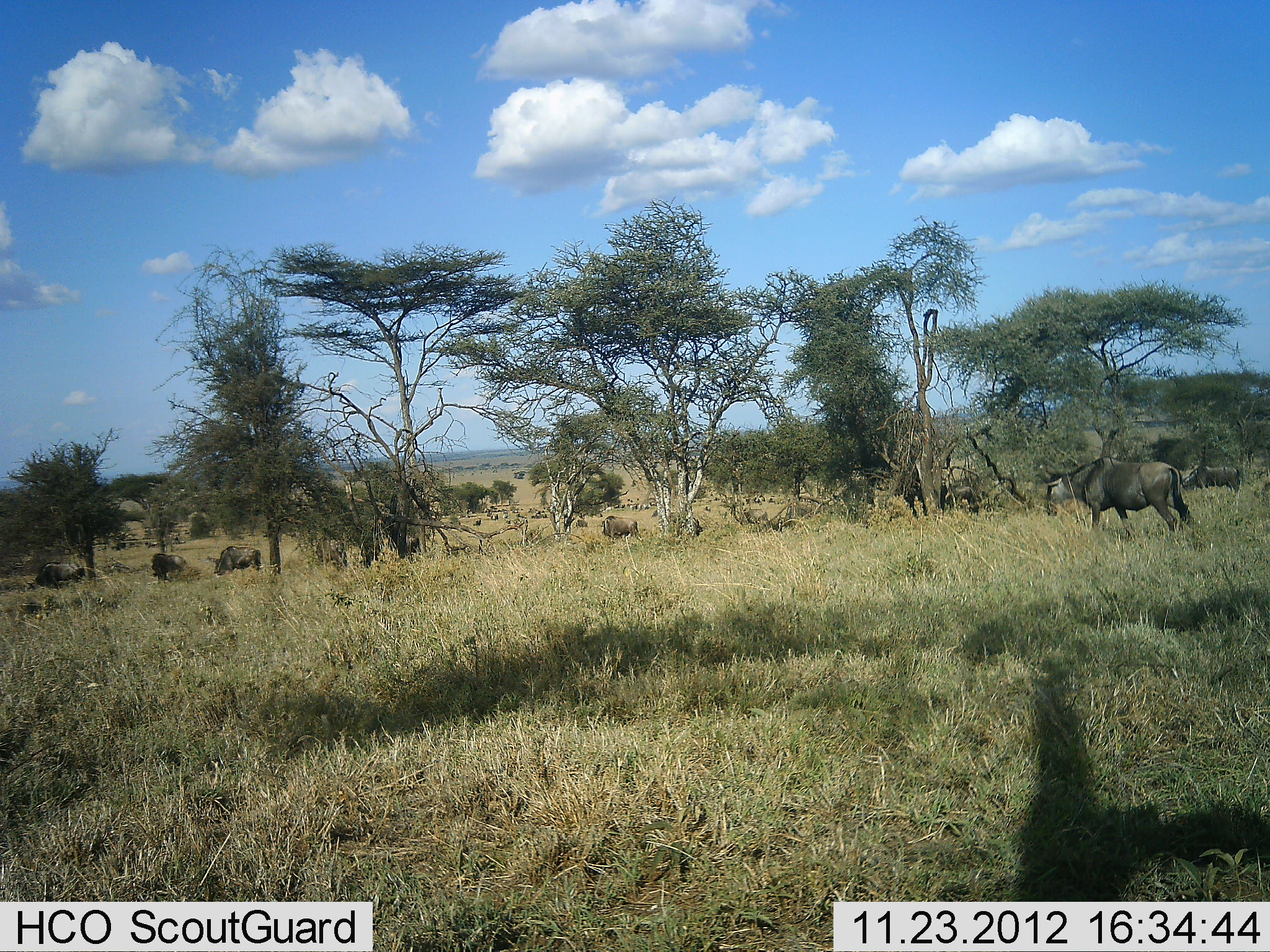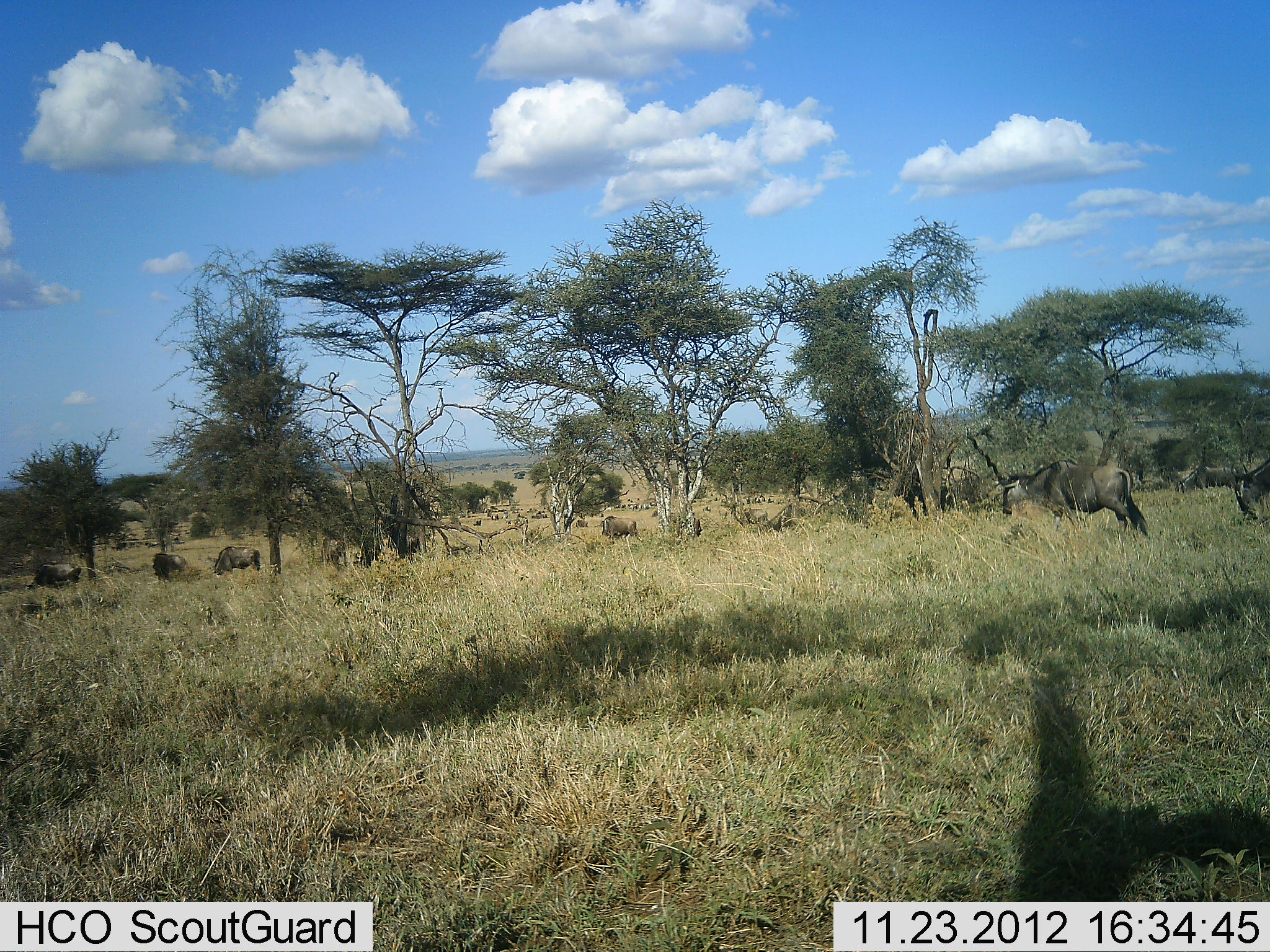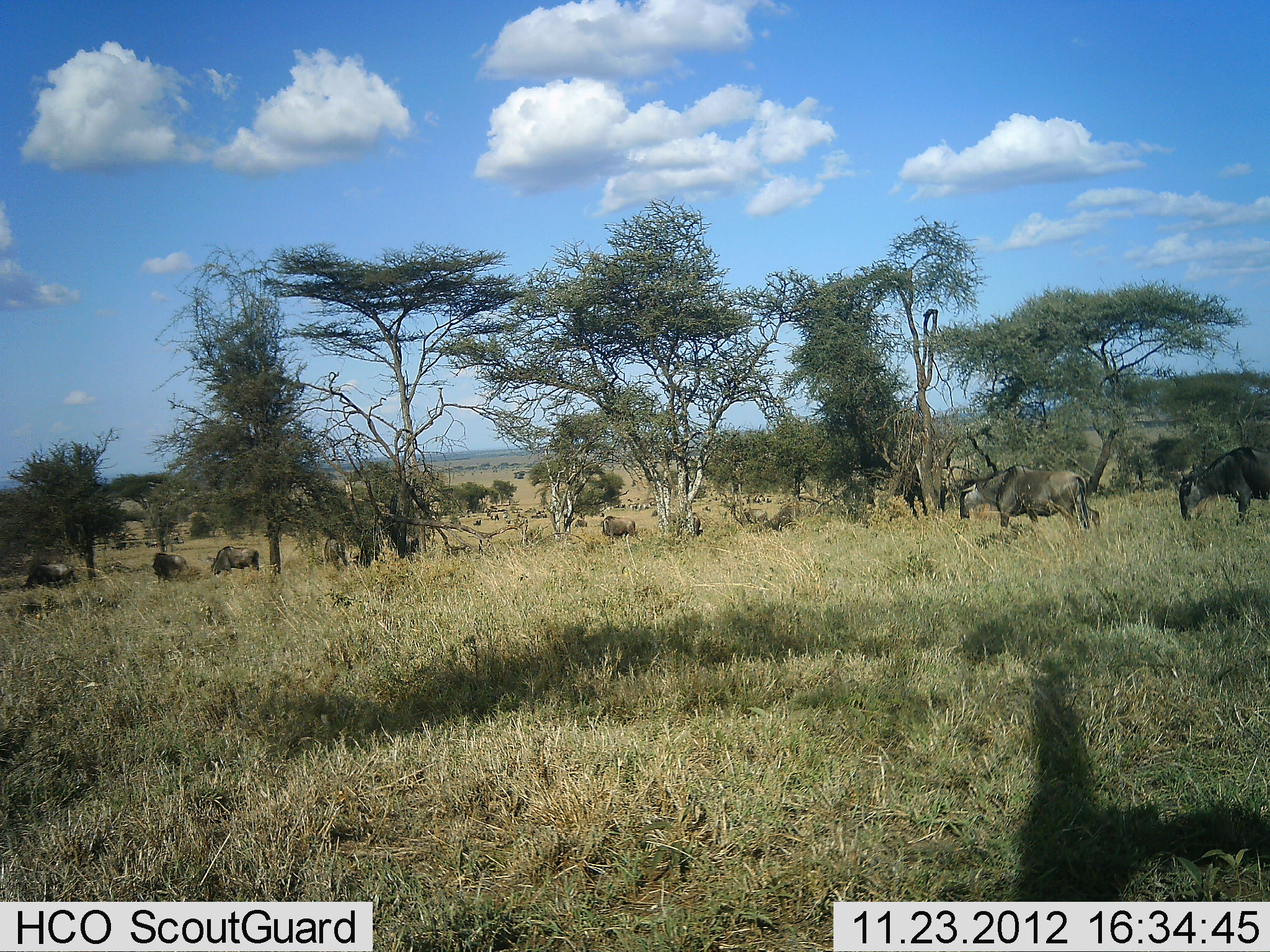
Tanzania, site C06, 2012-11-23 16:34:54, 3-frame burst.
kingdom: Animalia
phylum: Chordata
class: Mammalia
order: Artiodactyla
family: Bovidae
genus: Connochaetes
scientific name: Connochaetes taurinus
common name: blue wildebeest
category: wildebeest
Wildebeest (blue wildebeest) (Connochaetes taurinus), count 8. Behavior (volunteer vote fractions): standing 42%, resting 3%, moving 78%, interacting 3%. Young present (vote fraction): 0%. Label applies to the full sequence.